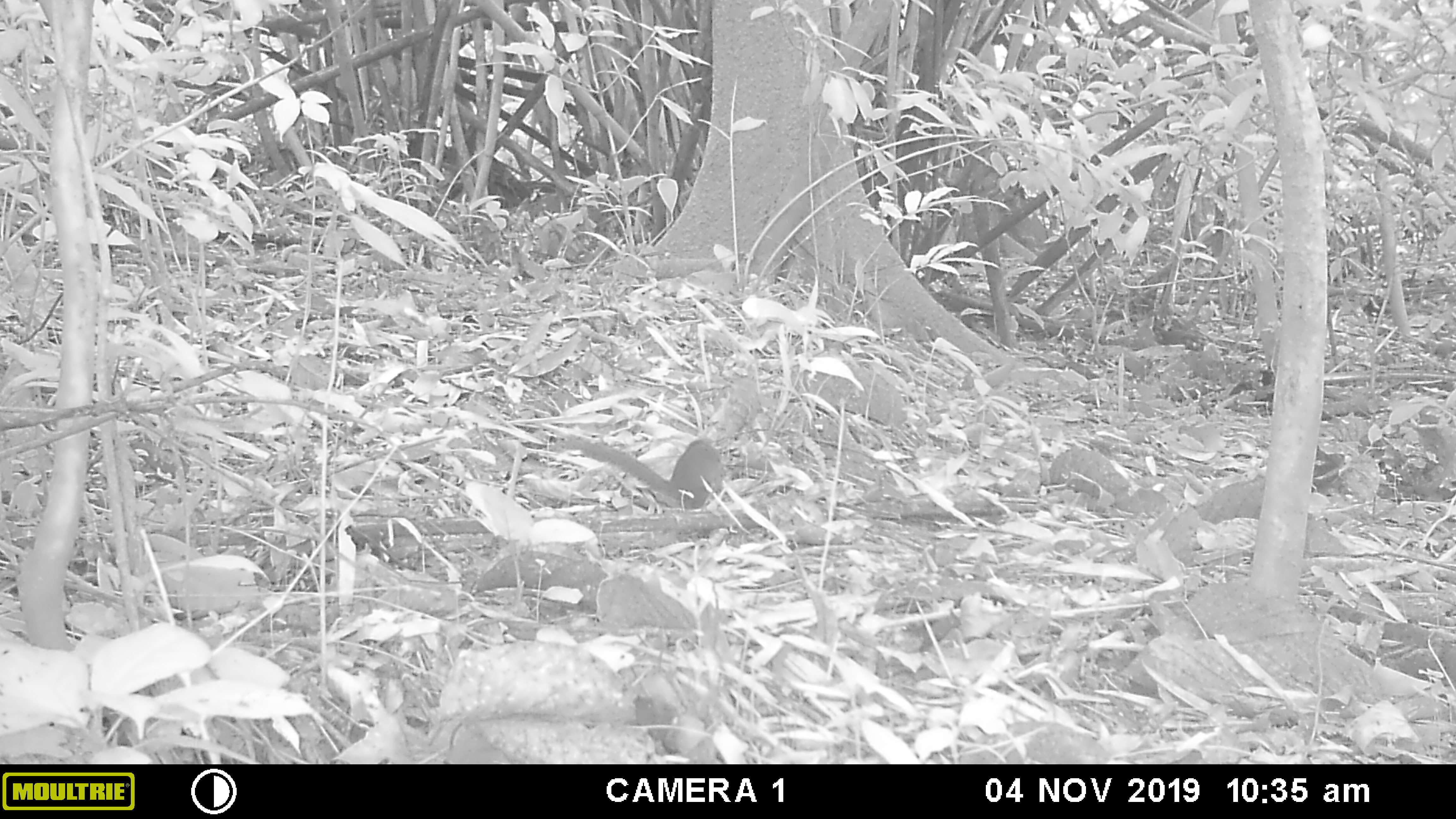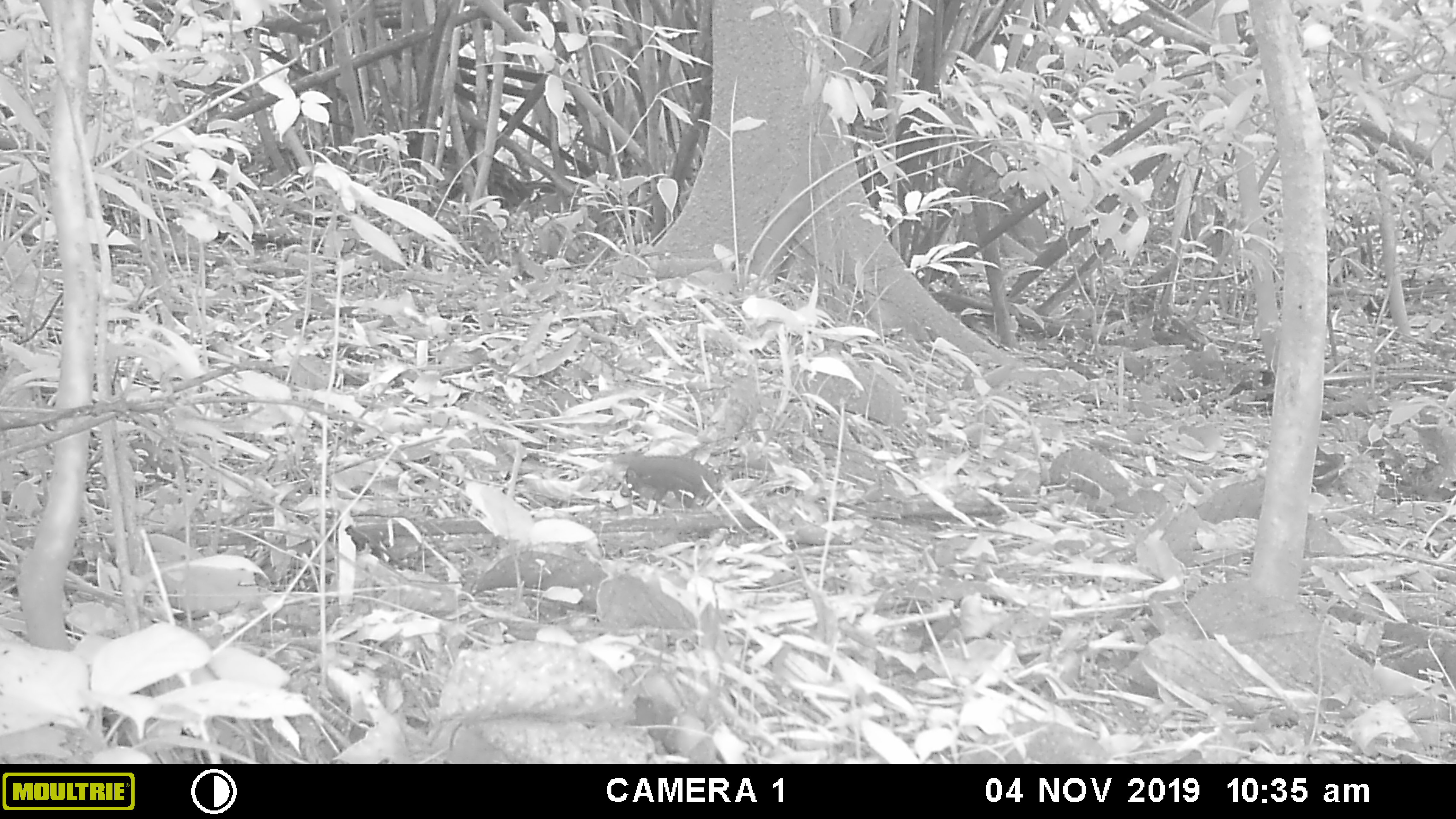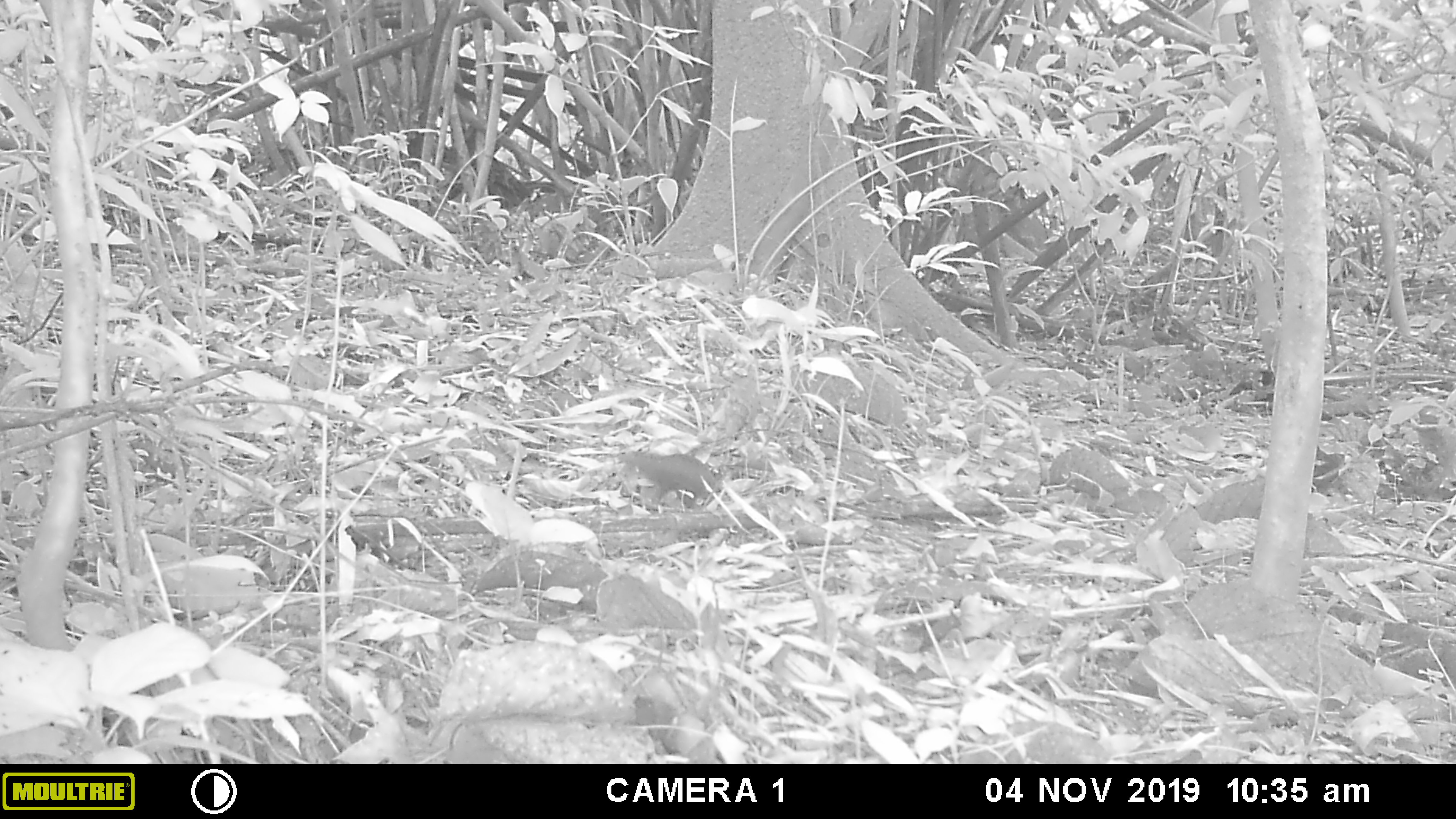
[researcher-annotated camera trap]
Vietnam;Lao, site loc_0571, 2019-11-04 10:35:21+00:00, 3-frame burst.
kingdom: Animalia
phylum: Chordata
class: Mammalia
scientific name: Mammalia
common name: mammal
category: unidentified small mammal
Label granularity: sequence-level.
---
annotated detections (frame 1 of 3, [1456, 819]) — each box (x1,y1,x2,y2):
unidentified small mammal: (562,431,723,509)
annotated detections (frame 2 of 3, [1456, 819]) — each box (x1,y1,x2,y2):
unidentified small mammal: (621,454,714,507)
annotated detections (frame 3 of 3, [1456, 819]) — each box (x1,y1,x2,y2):
unidentified small mammal: (618,450,719,510)